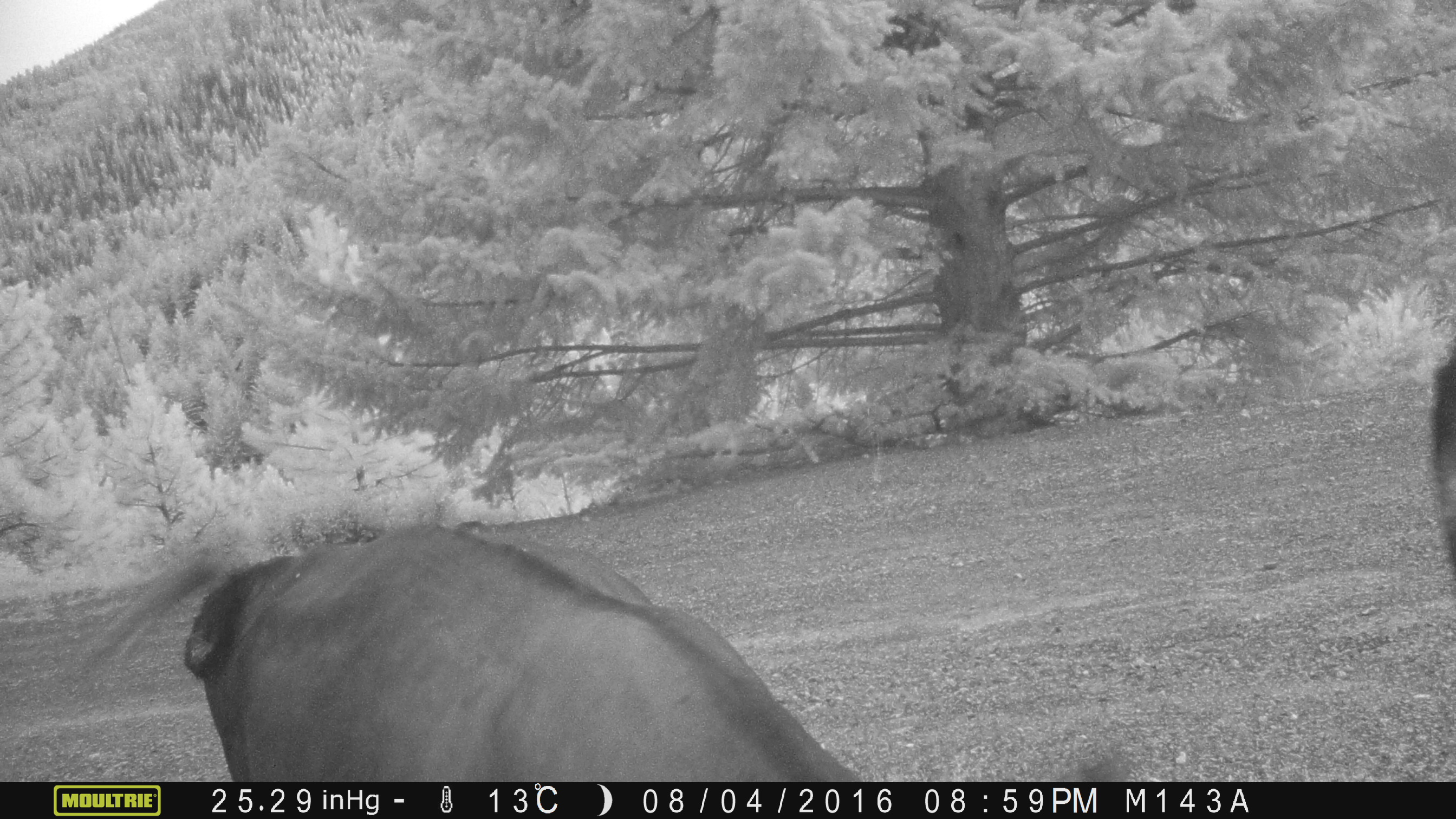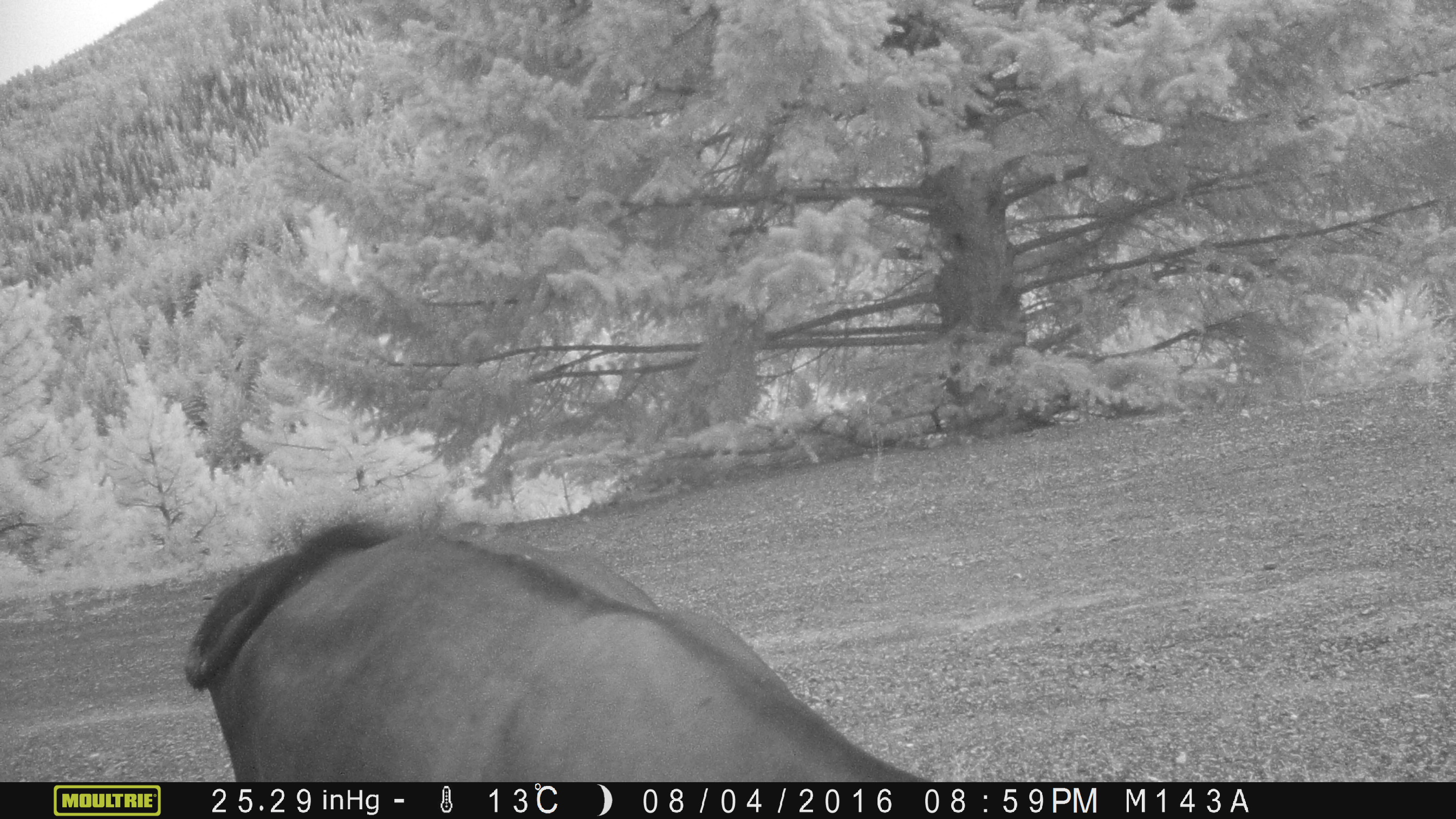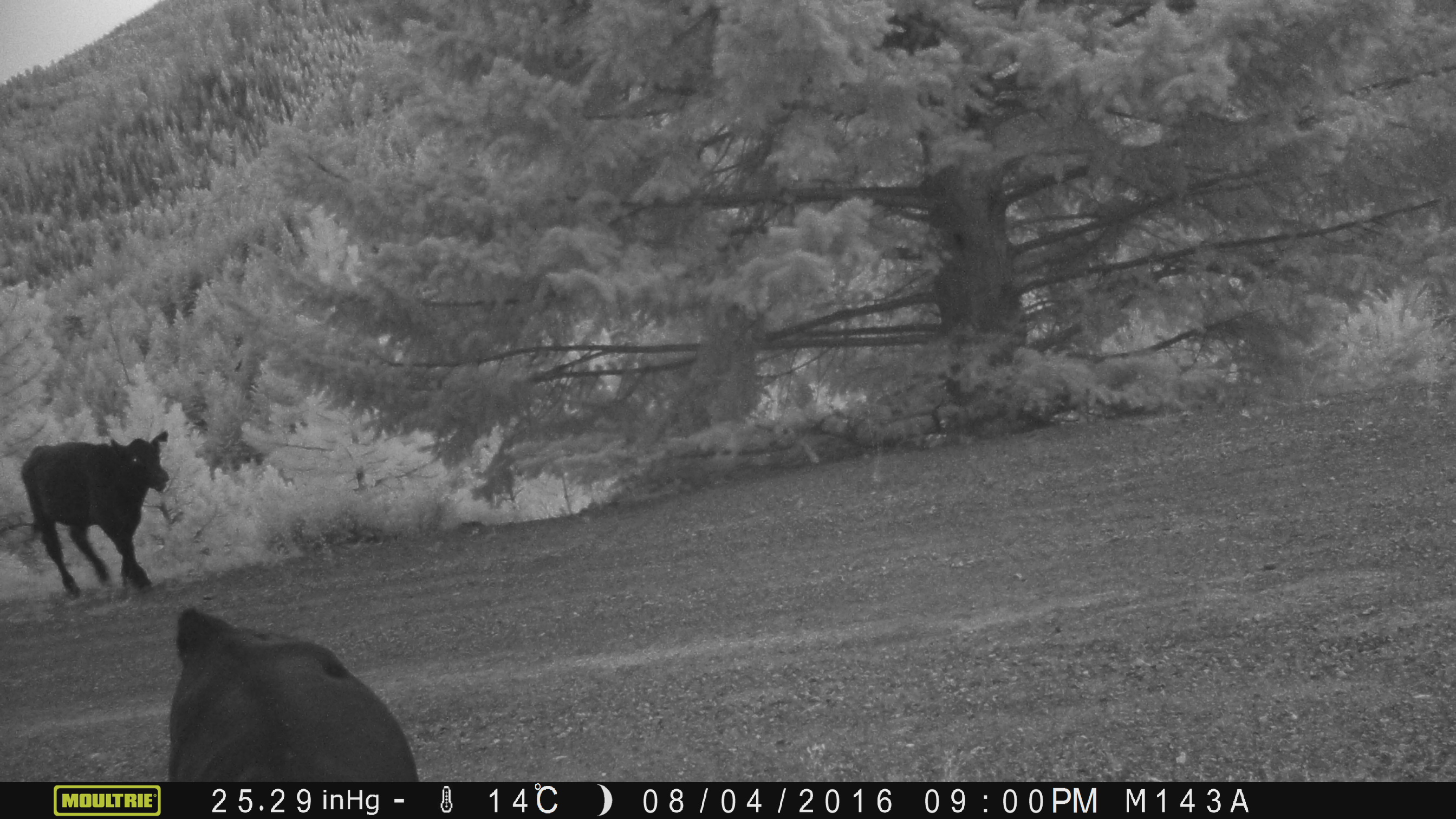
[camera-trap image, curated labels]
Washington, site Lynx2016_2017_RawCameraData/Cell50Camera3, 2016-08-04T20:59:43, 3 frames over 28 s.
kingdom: Animalia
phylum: Chordata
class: Mammalia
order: Artiodactyla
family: Bovidae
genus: Bos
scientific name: Bos taurus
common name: domestic cattle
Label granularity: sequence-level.